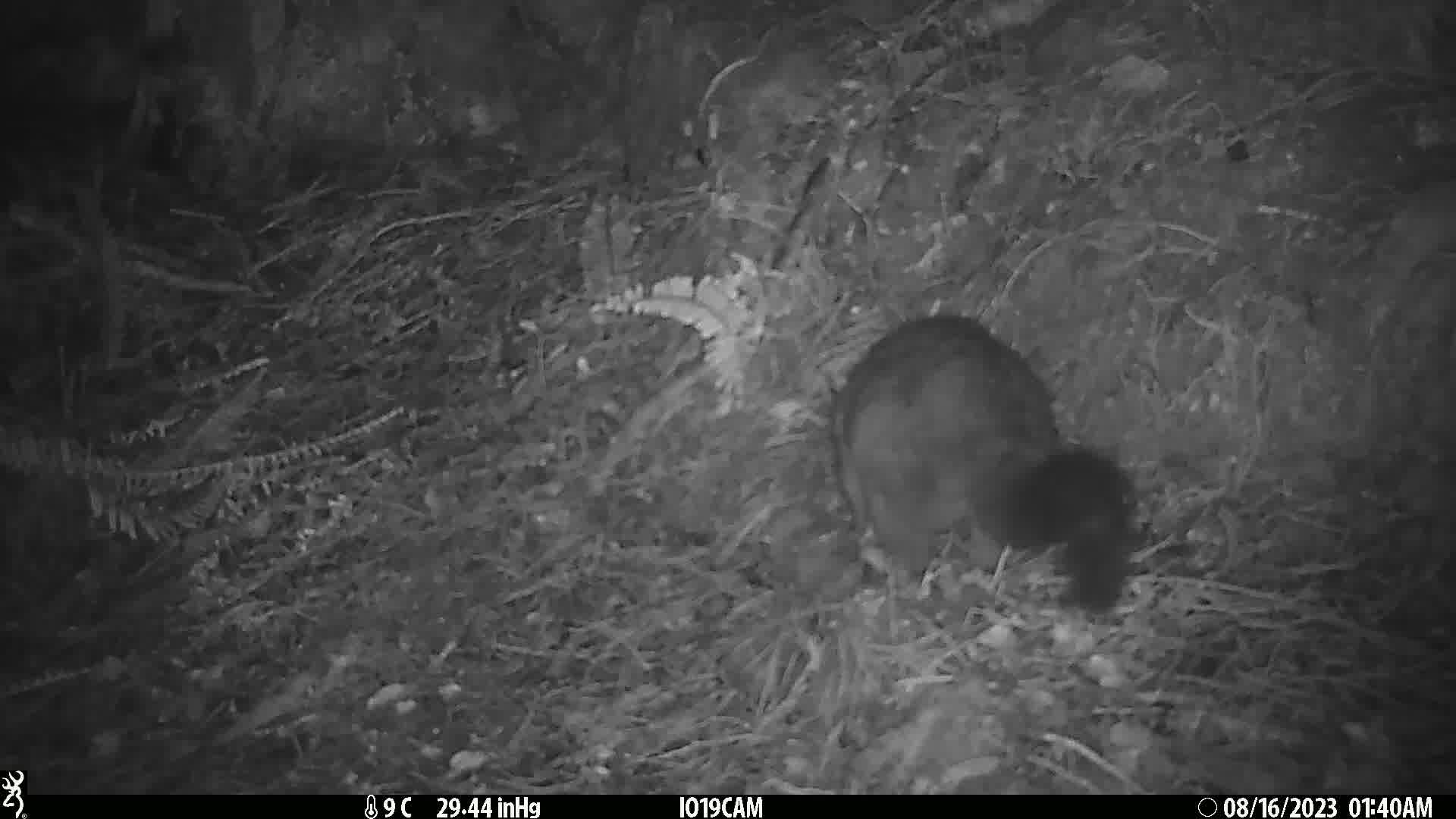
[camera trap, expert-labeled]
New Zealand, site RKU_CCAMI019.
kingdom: Animalia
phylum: Chordata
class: Mammalia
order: Diprotodontia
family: Phalangeridae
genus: Trichosurus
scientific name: Trichosurus vulpecula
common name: common brushtail possum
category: possum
Possum (common brushtail possum) (Trichosurus vulpecula).